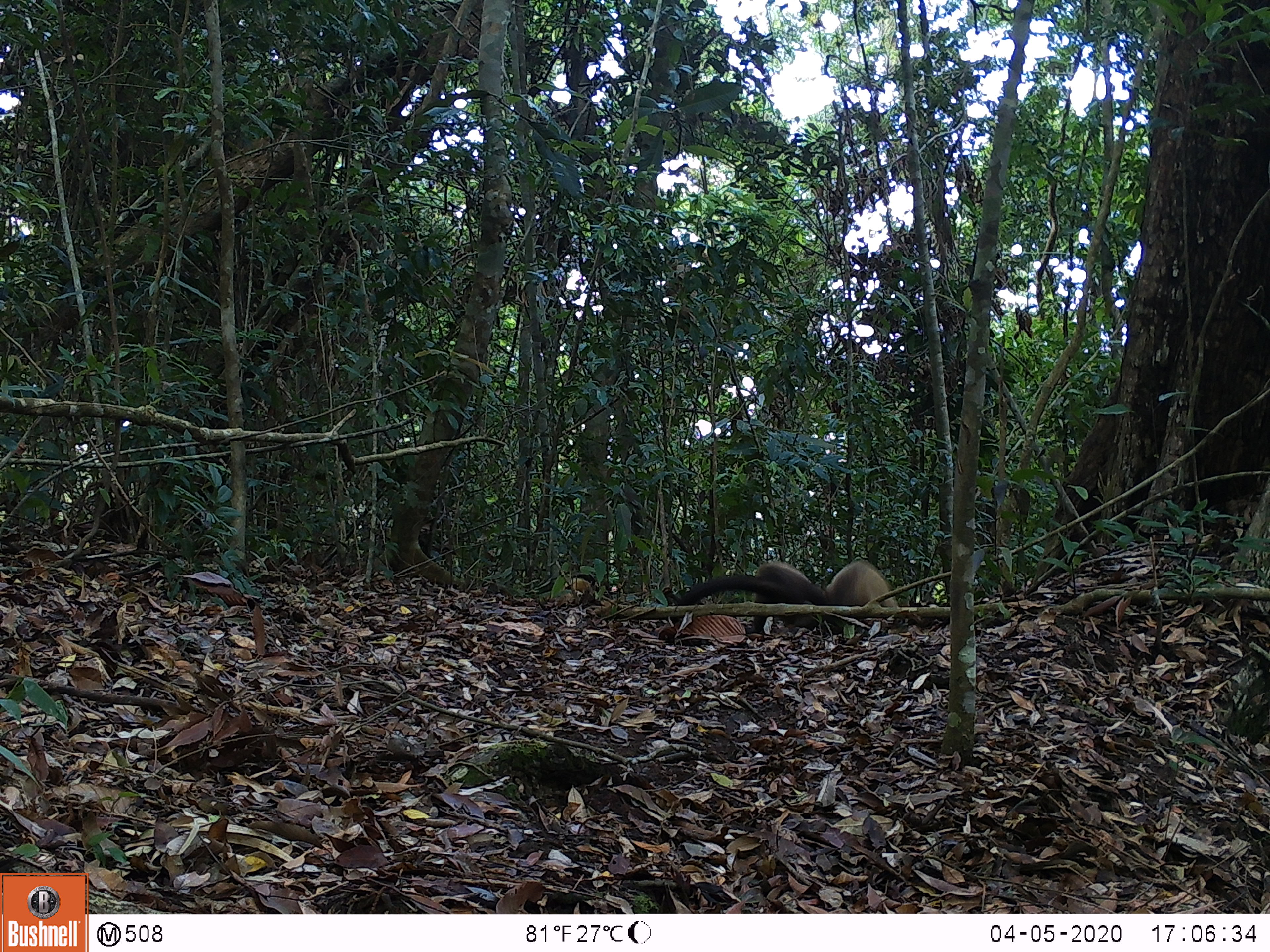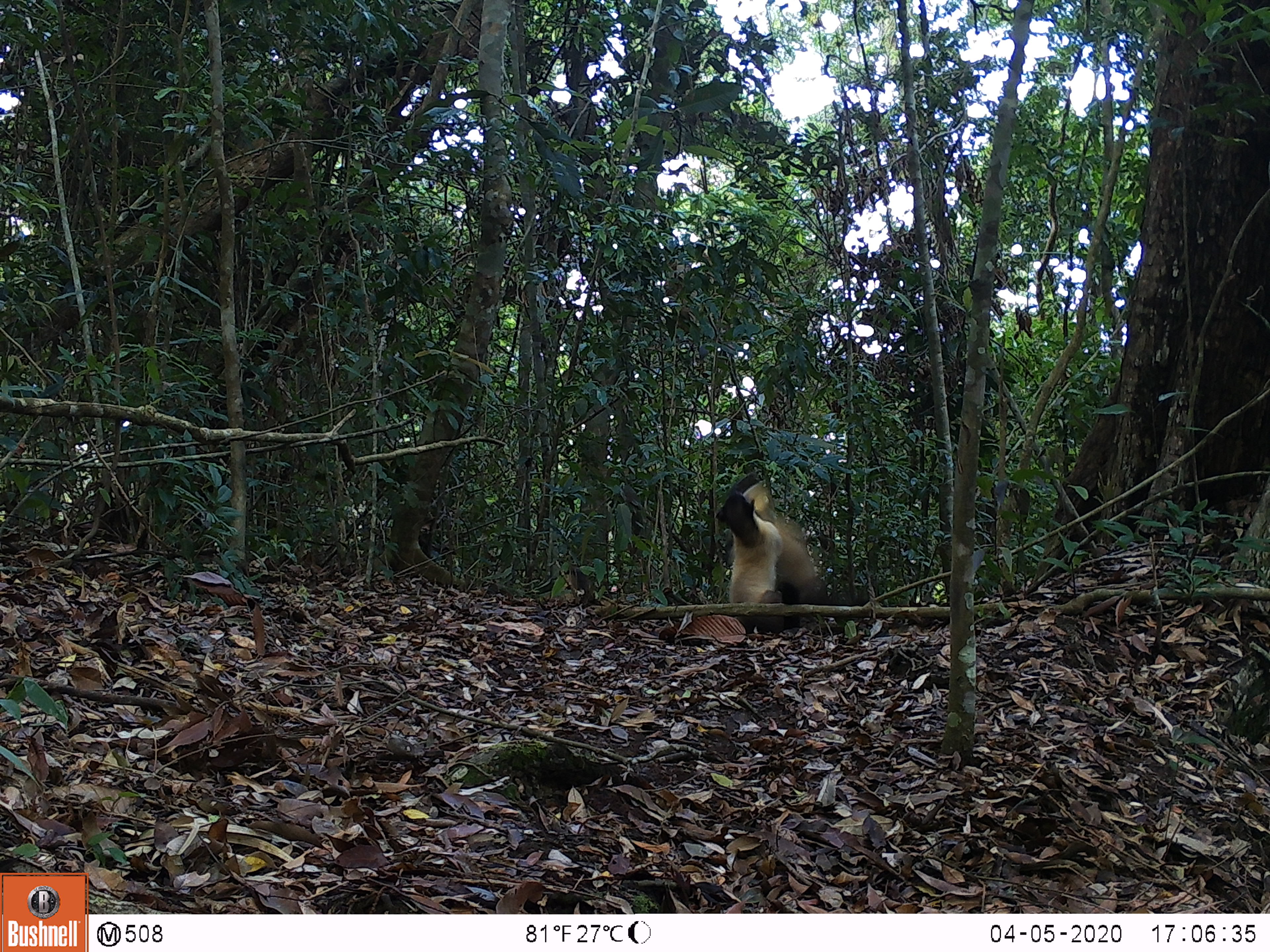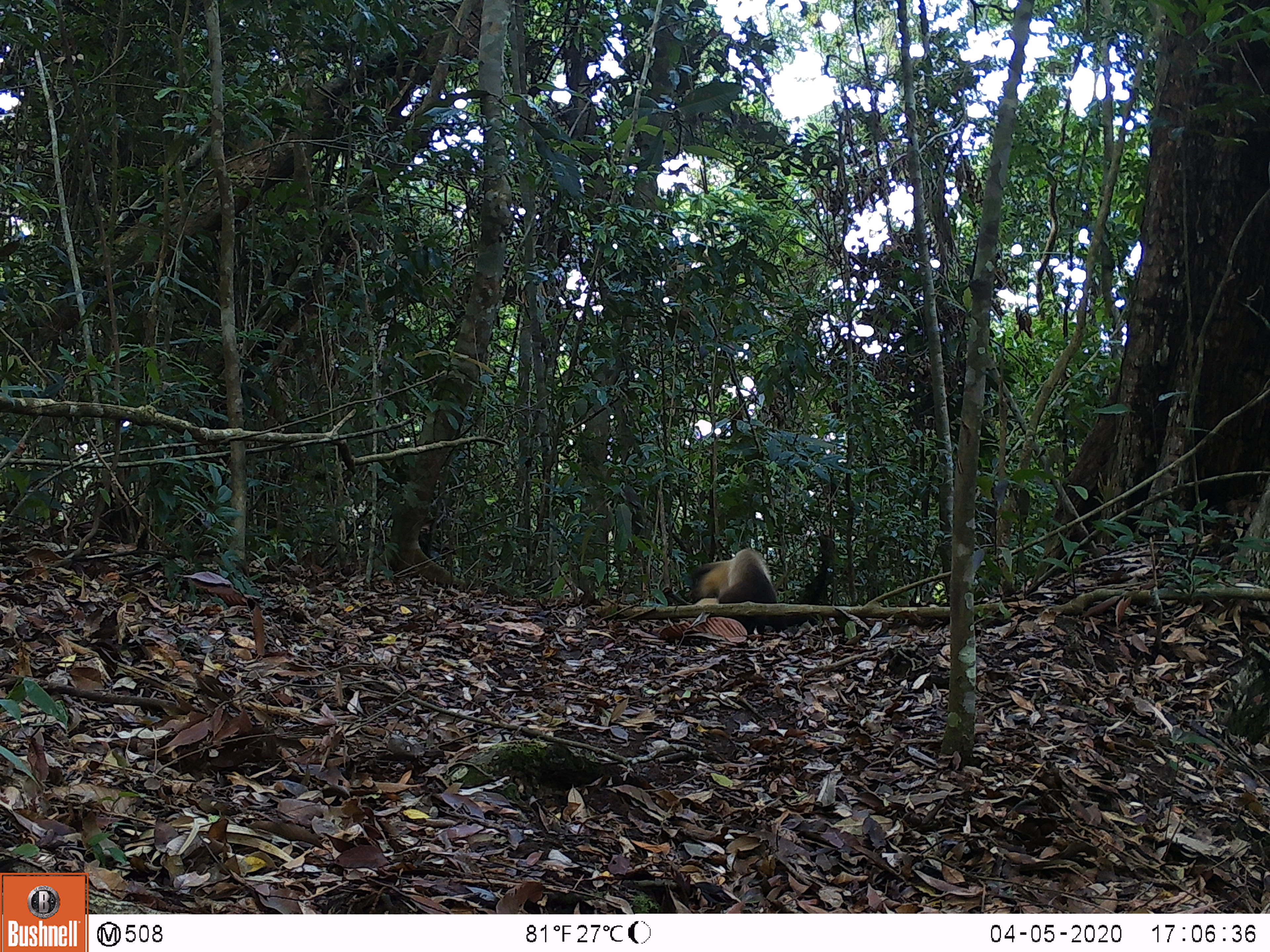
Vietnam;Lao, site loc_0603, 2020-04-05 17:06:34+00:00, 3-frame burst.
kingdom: Animalia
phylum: Chordata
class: Mammalia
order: Carnivora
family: Mustelidae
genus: Martes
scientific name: Martes flavigula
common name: yellow-throated marten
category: yellow throated marten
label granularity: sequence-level